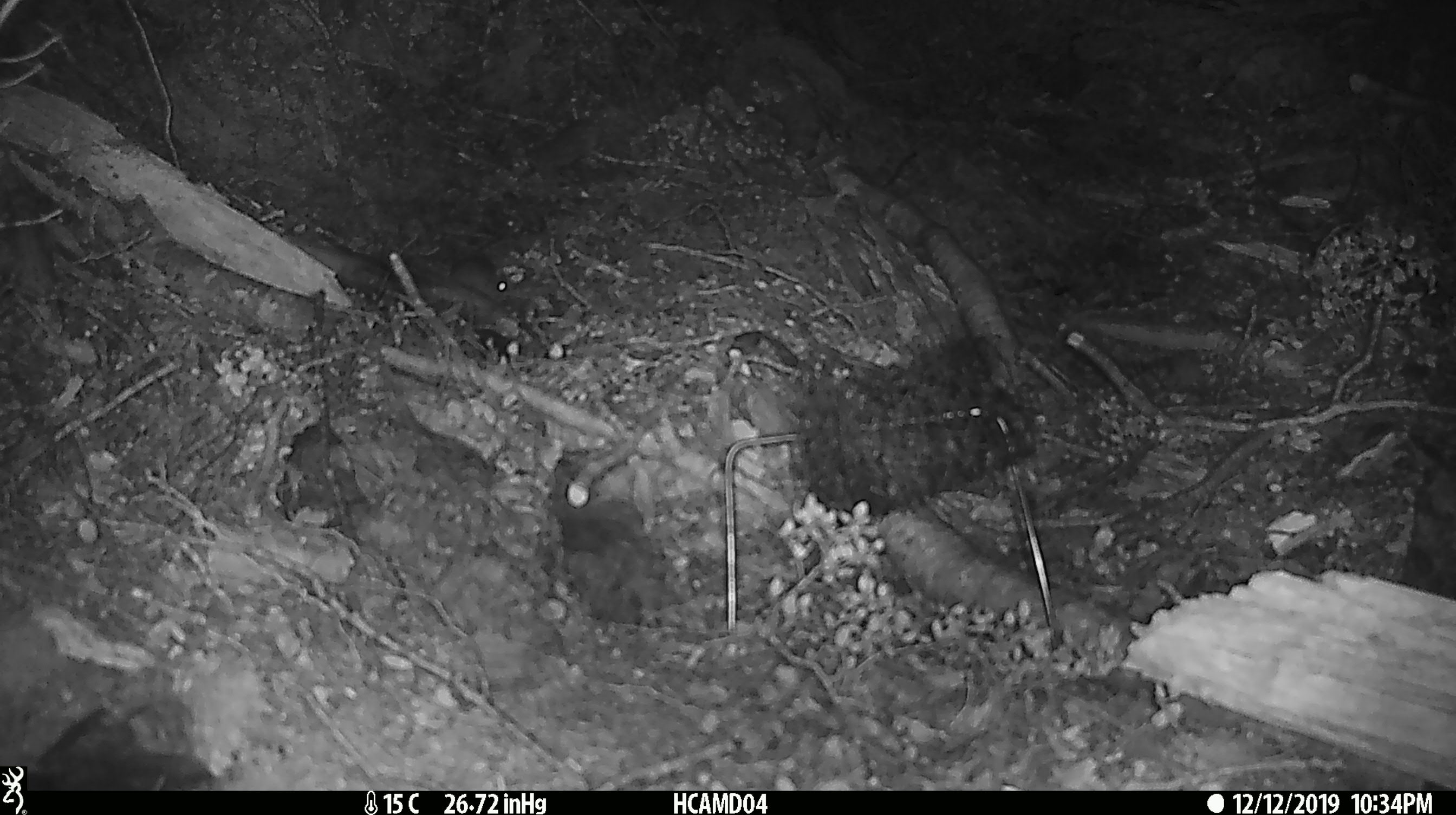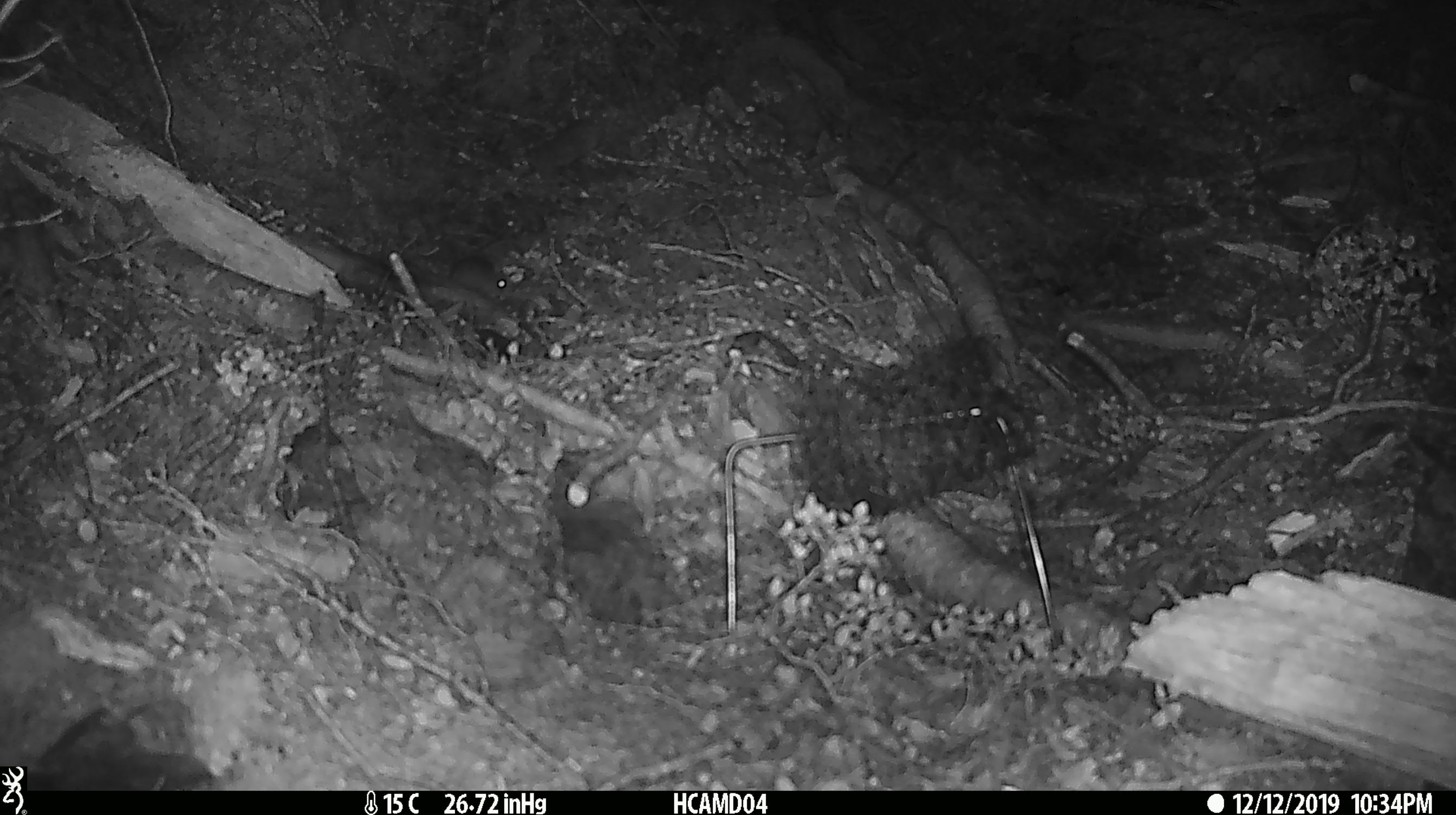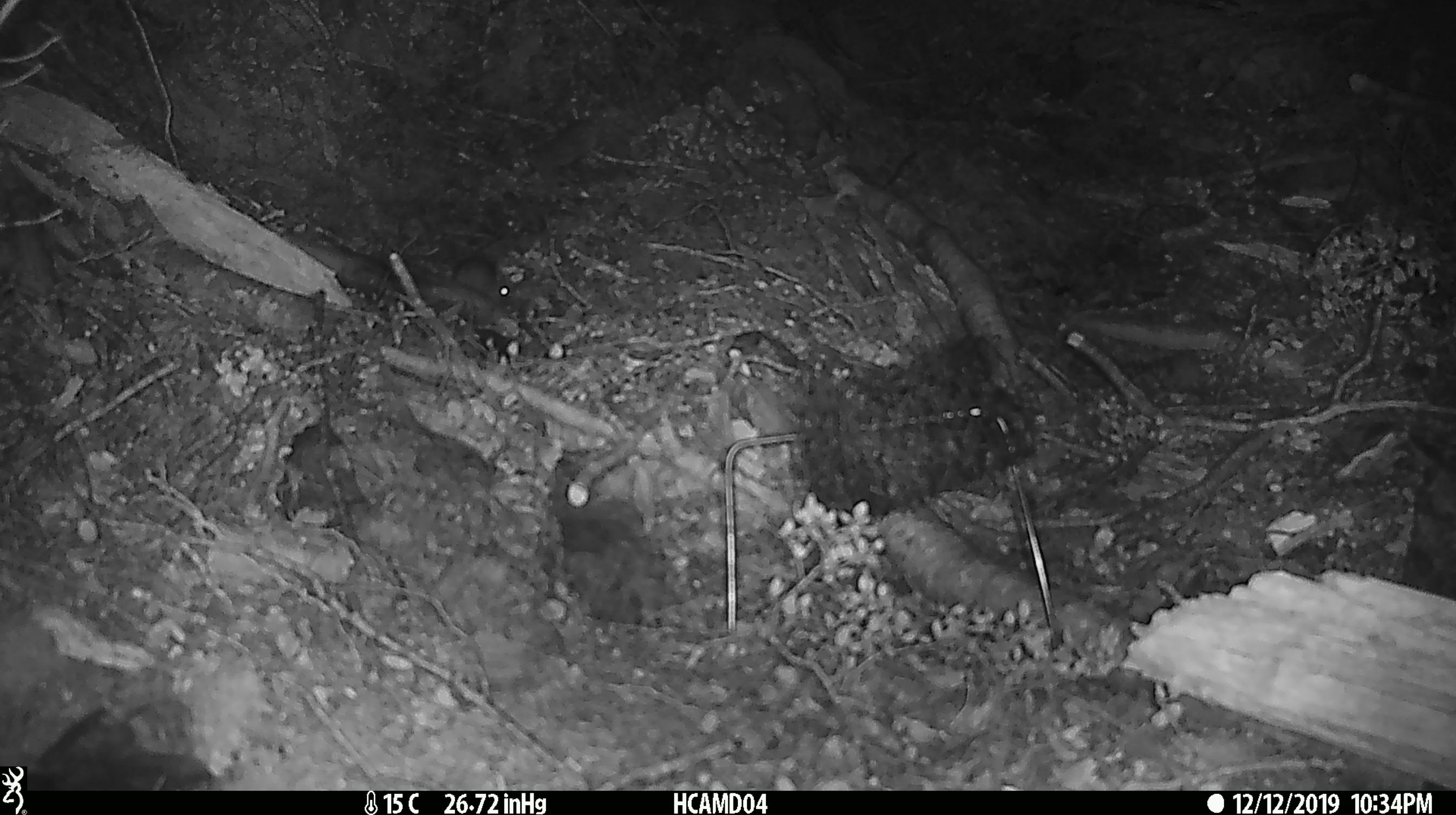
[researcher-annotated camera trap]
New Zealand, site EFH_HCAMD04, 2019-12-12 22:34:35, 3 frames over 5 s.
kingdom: Animalia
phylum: Chordata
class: Mammalia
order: Rodentia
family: Muridae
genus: Mus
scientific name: Mus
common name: mouse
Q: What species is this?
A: Mouse (Mus).